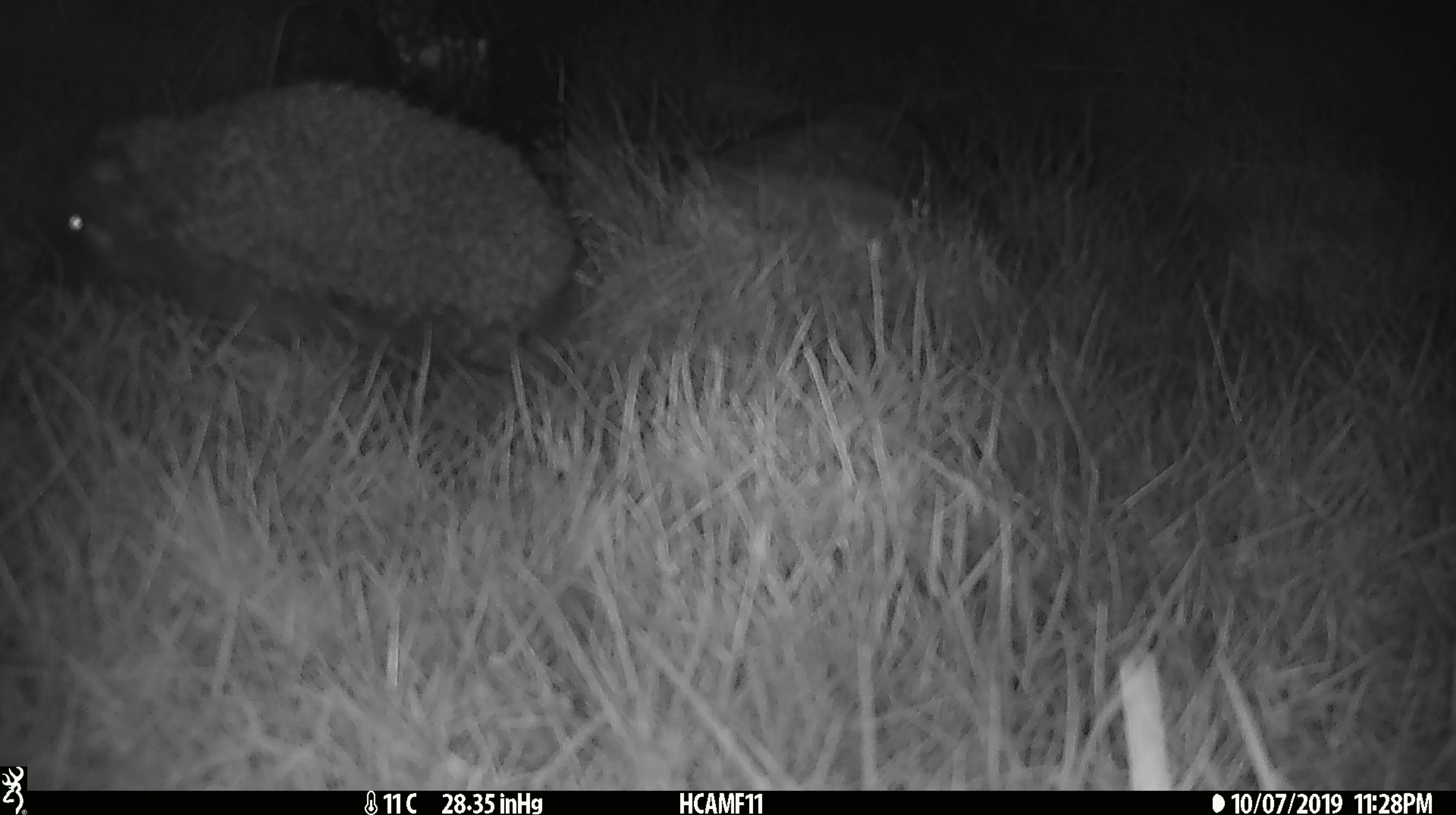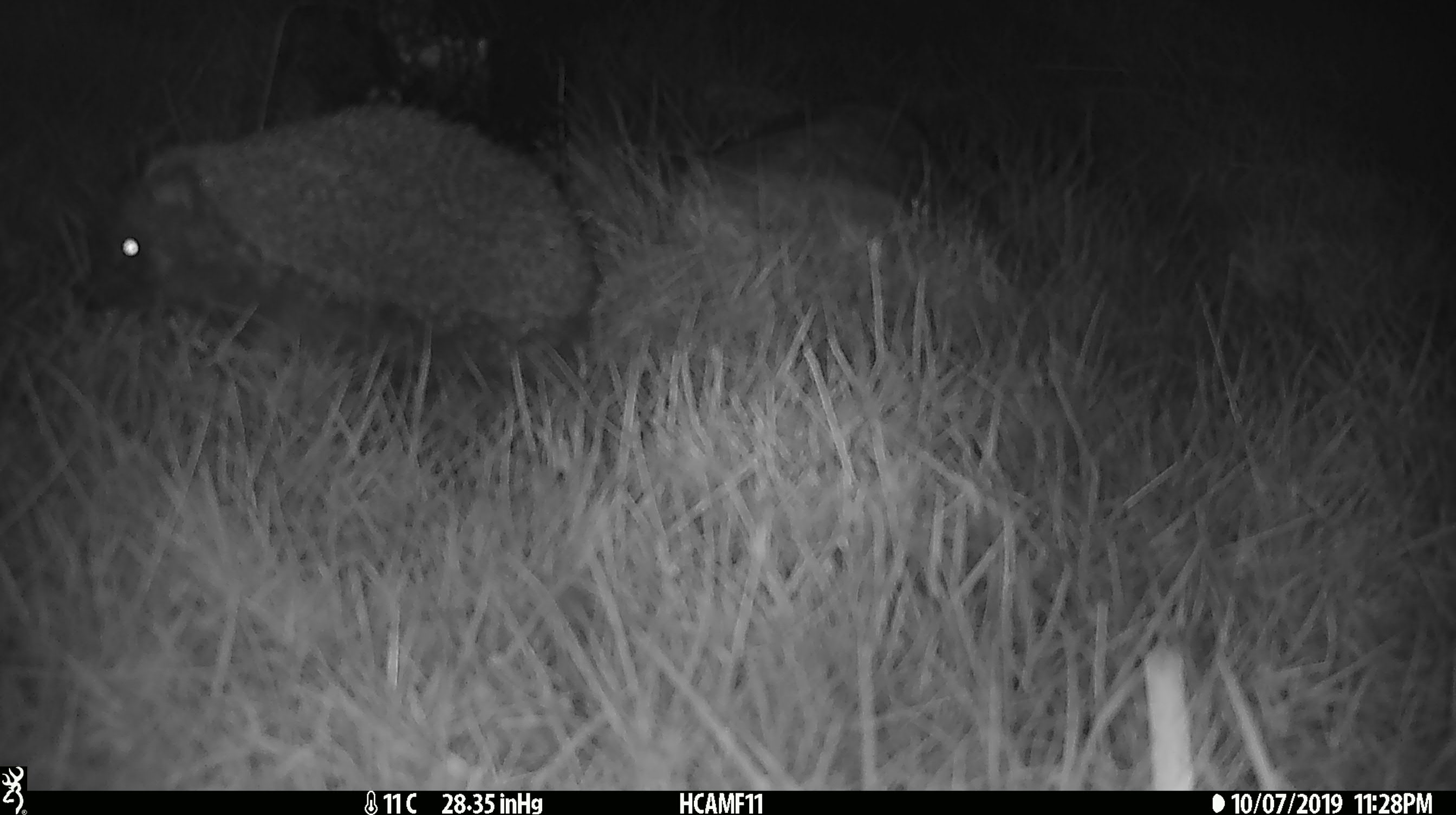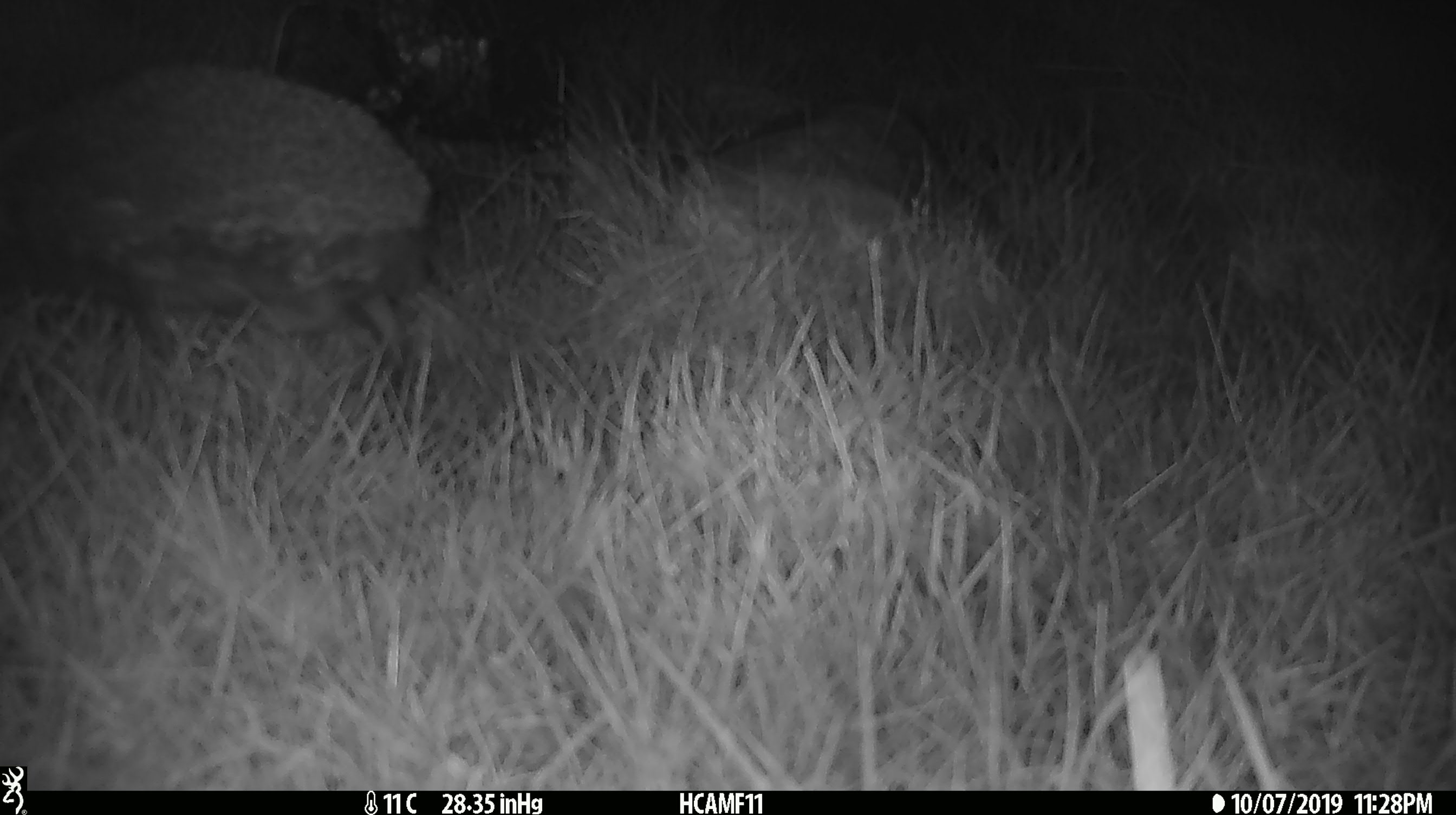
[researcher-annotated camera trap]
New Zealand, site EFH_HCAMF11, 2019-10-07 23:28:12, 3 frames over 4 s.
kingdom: Animalia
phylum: Chordata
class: Mammalia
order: Eulipotyphla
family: Erinaceidae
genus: Erinaceus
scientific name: Erinaceus europaeus europaeus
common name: european hedgehog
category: hedgehog